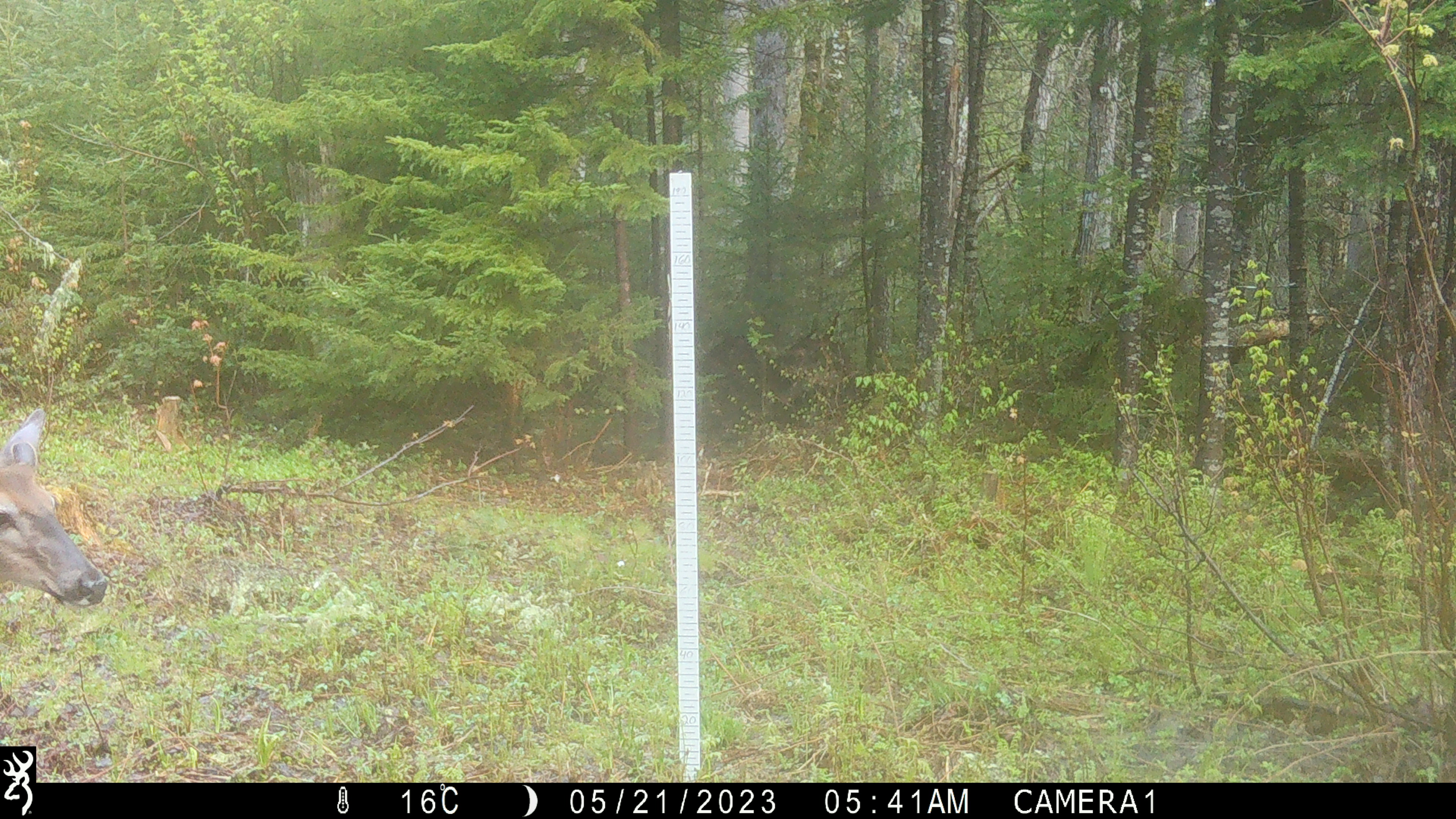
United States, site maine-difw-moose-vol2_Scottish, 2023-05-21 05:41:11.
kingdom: Animalia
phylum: Chordata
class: Mammalia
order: Artiodactyla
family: Cervidae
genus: Odocoileus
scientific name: Odocoileus virginianus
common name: white-tailed deer